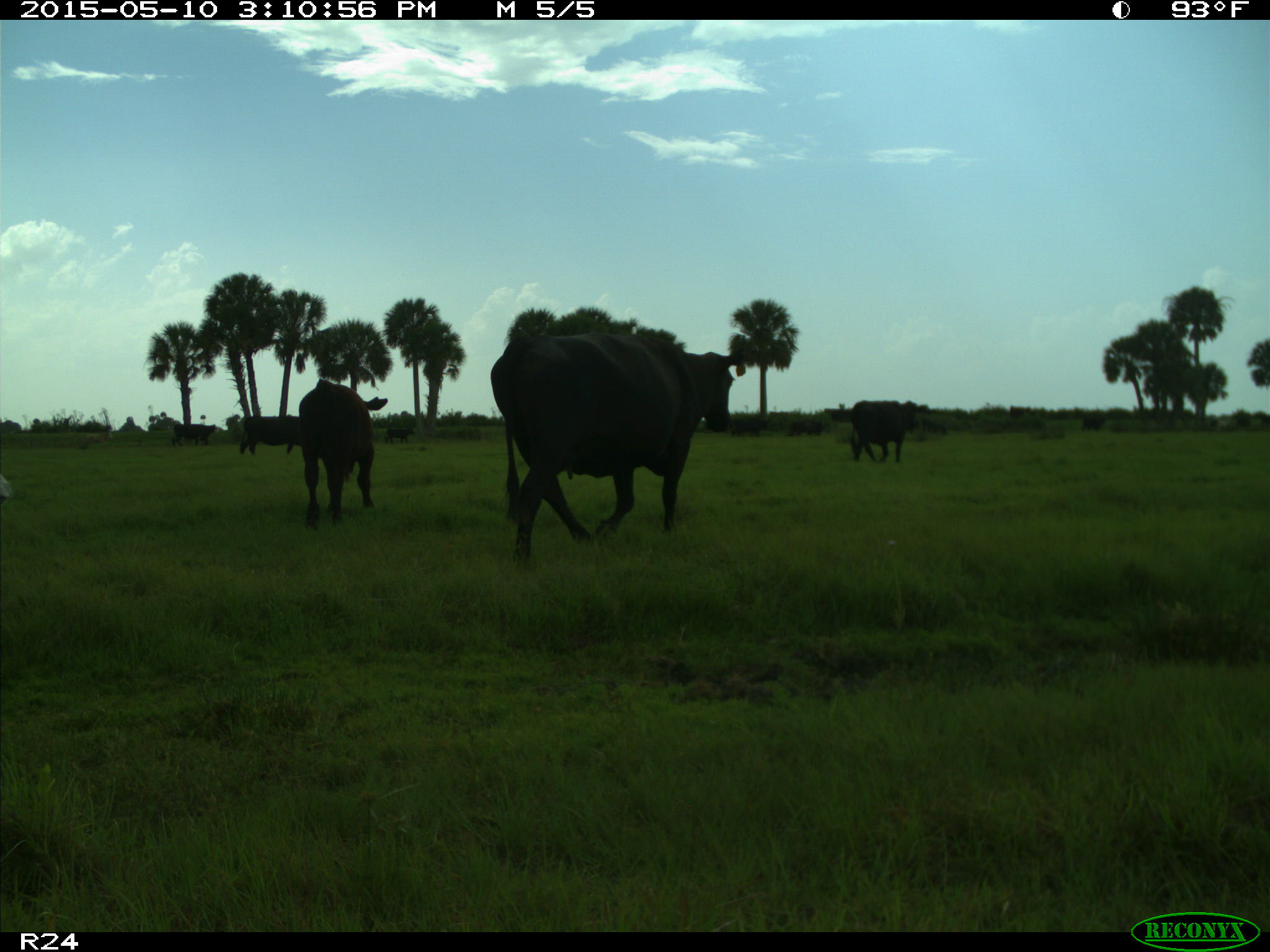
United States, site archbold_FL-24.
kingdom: Animalia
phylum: Chordata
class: Mammalia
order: Artiodactyla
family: Bovidae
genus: Bos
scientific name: Bos taurus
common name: domestic cow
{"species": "Bos taurus (domestic cow)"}